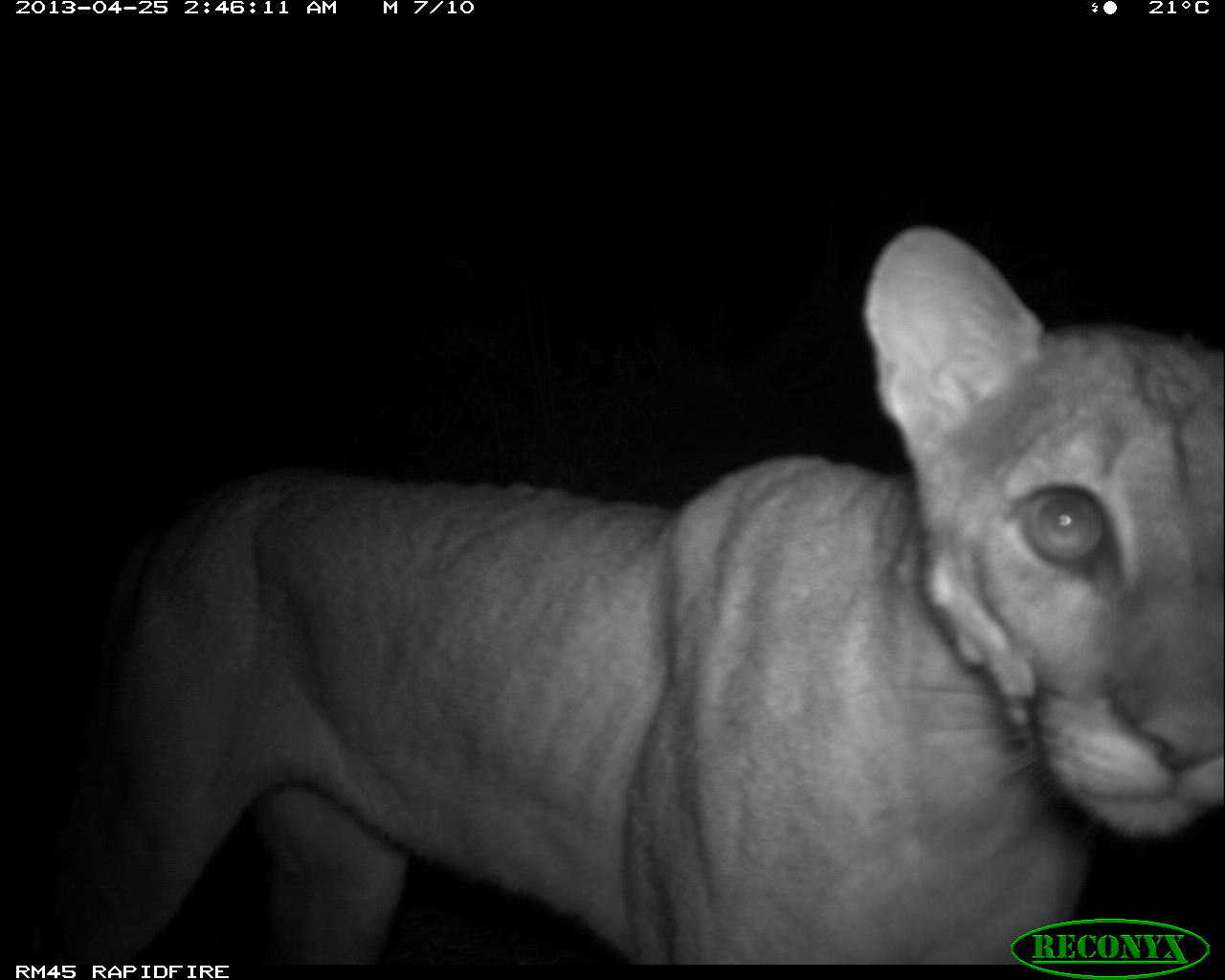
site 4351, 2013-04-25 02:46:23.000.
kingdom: Animalia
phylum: Chordata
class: Mammalia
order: Carnivora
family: Felidae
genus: Puma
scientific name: Puma concolor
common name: mountain lion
Puma concolor (mountain lion), count 1.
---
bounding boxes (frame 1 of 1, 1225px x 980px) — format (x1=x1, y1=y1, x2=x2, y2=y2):
puma concolor: (x1=35, y1=223, x2=1225, y2=961)